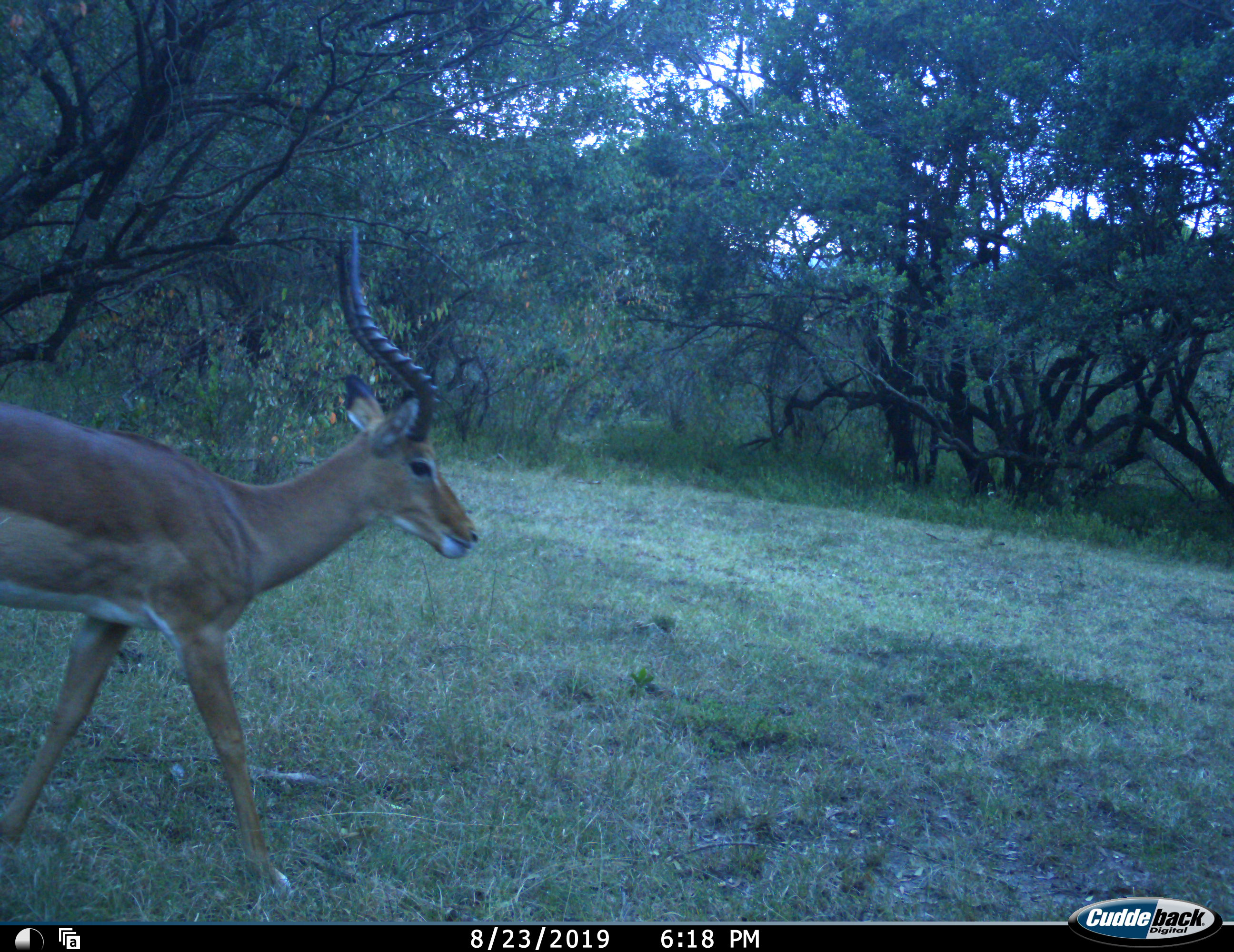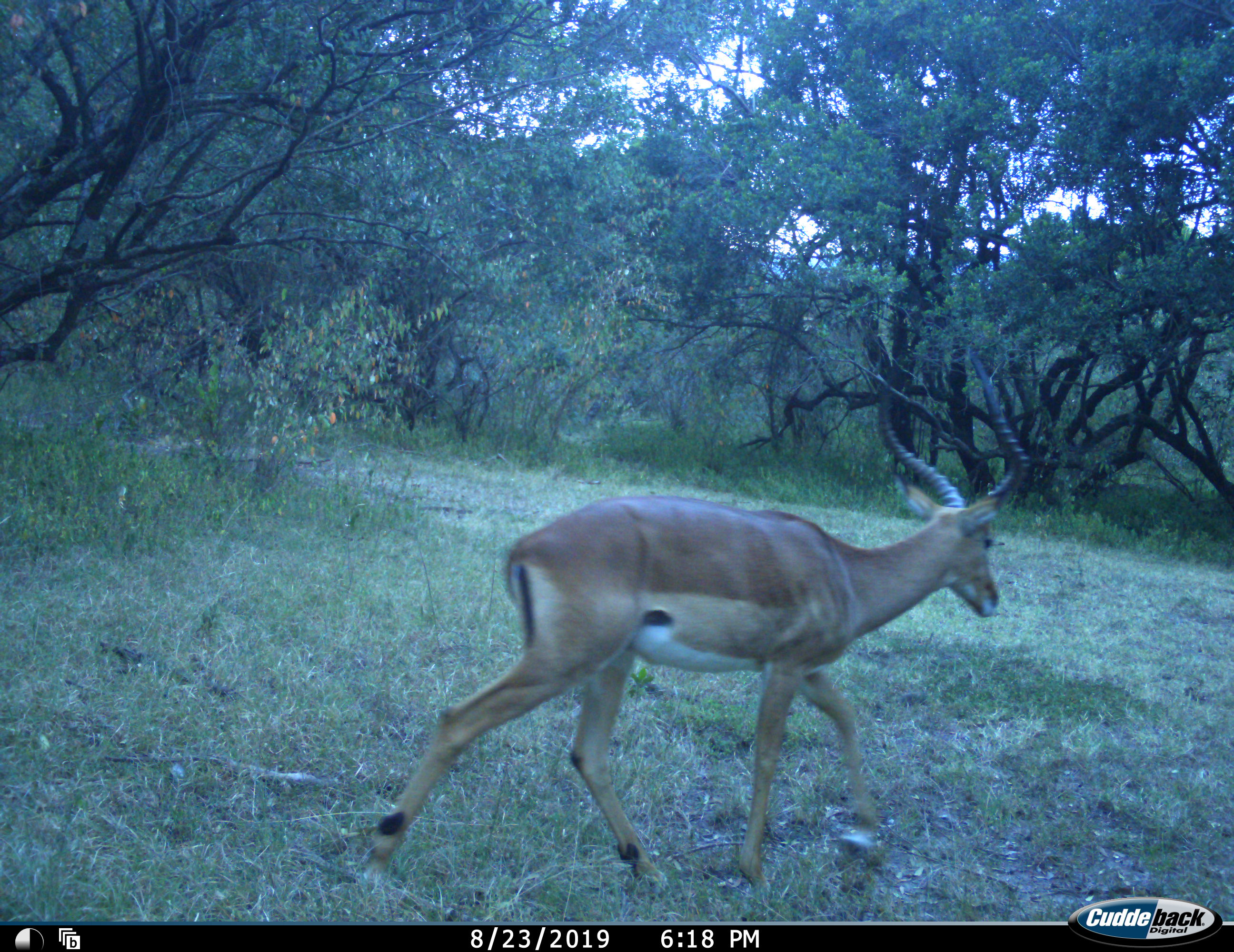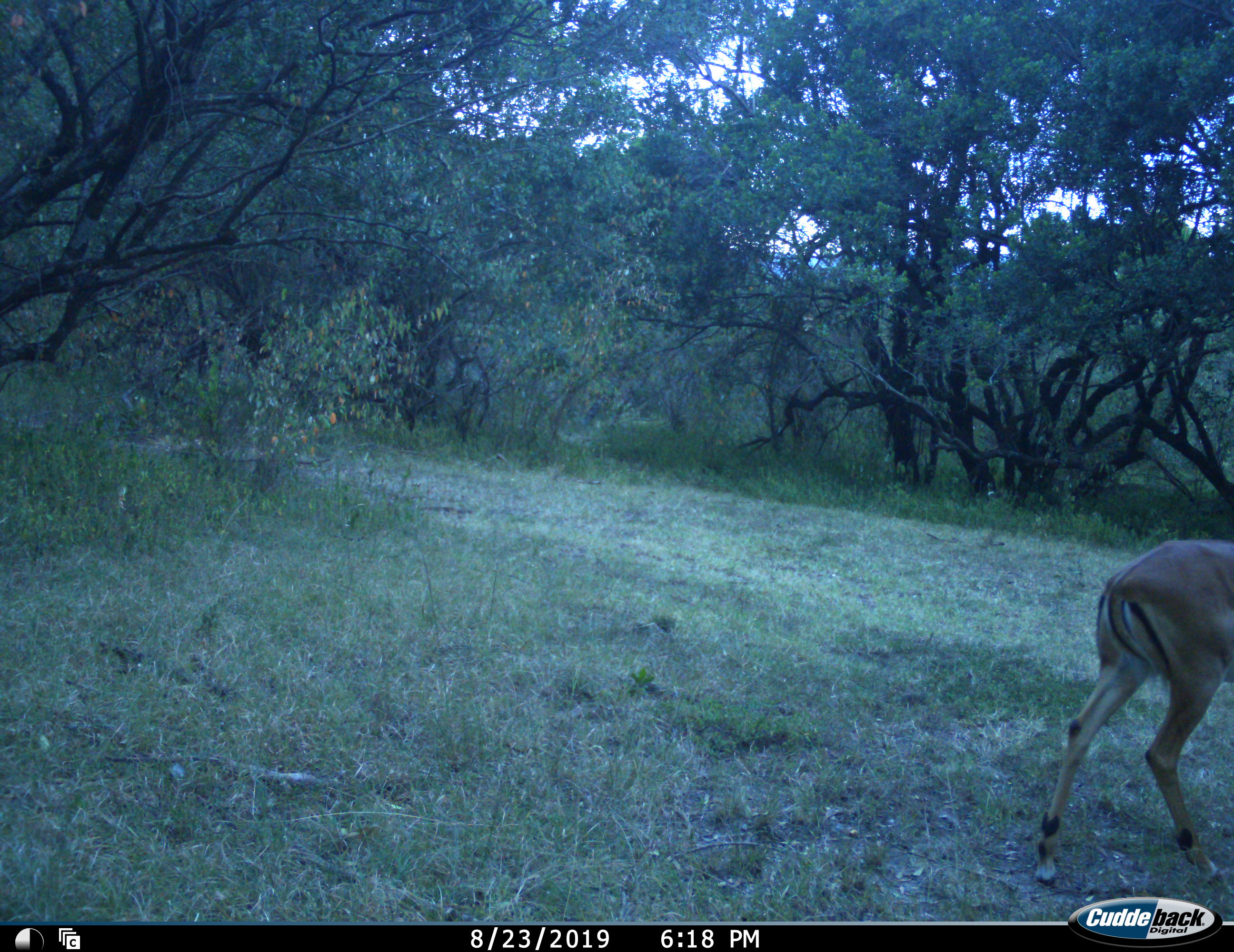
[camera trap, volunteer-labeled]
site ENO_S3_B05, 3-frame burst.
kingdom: Animalia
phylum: Chordata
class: Mammalia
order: Artiodactyla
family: Bovidae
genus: Aepyceros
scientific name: Aepyceros melampus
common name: impala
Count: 1.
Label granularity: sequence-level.